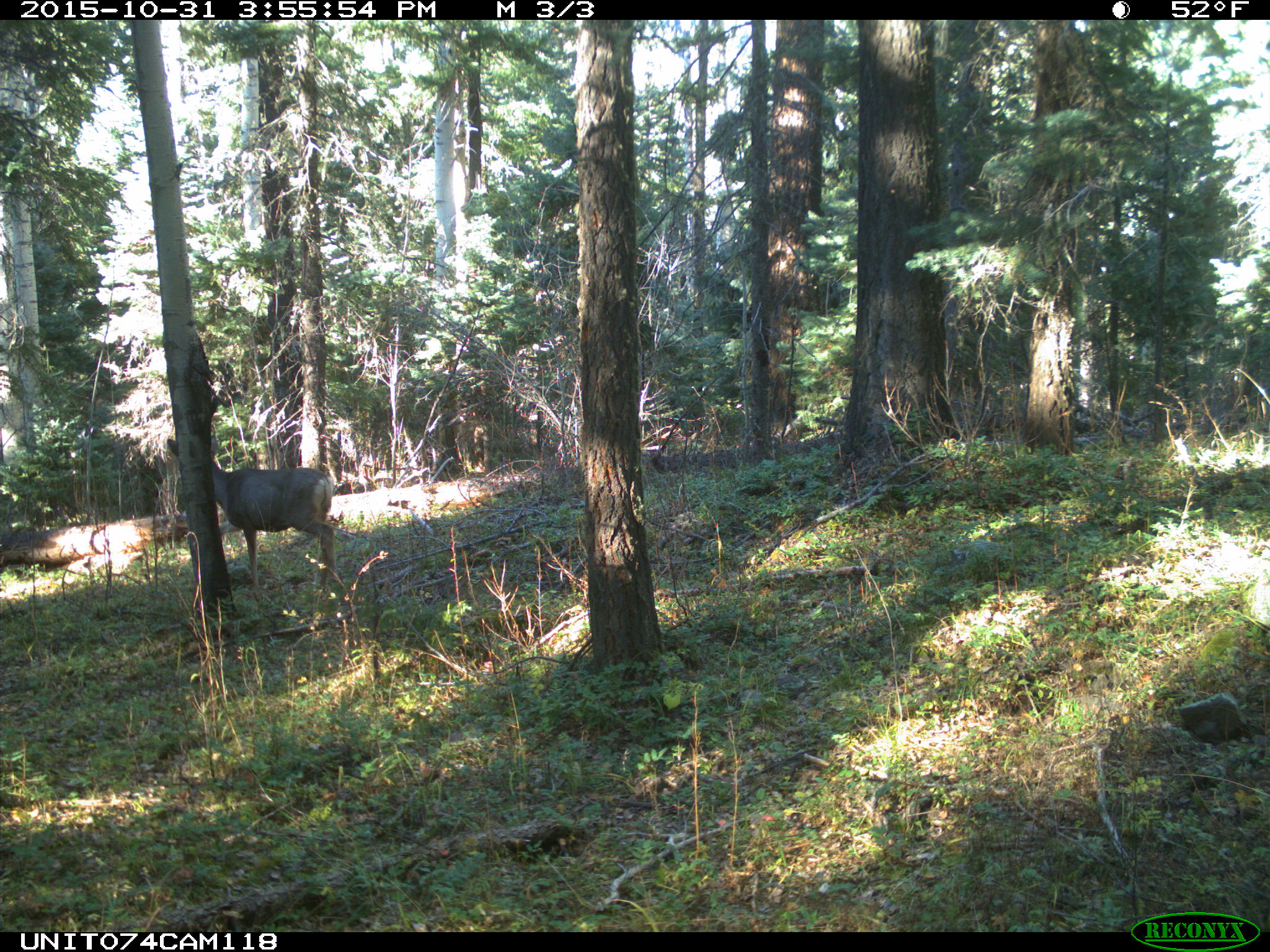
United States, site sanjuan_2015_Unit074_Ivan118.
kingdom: Animalia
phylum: Chordata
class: Mammalia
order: Artiodactyla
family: Cervidae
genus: Odocoileus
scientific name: Odocoileus hemionus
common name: mule deer